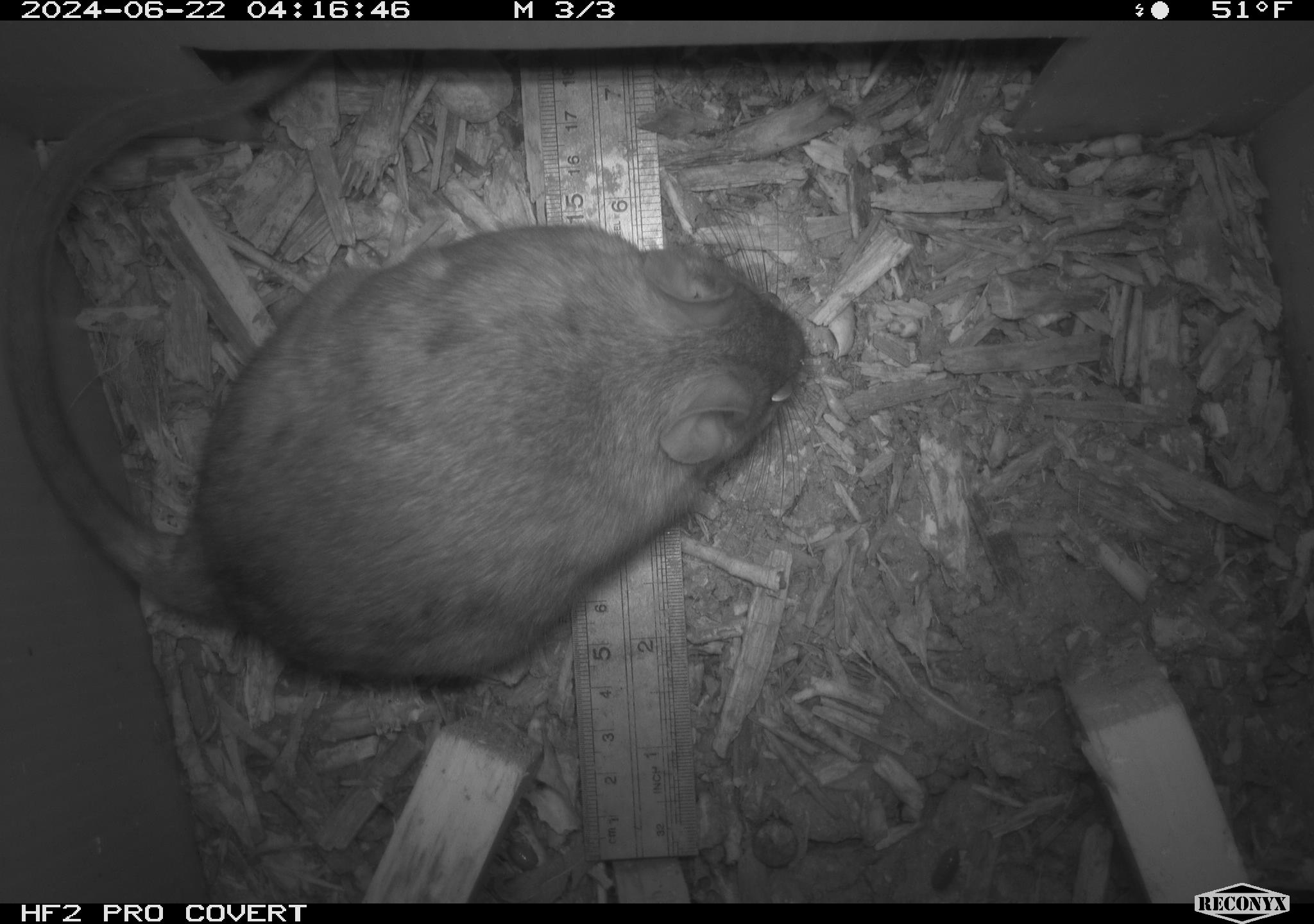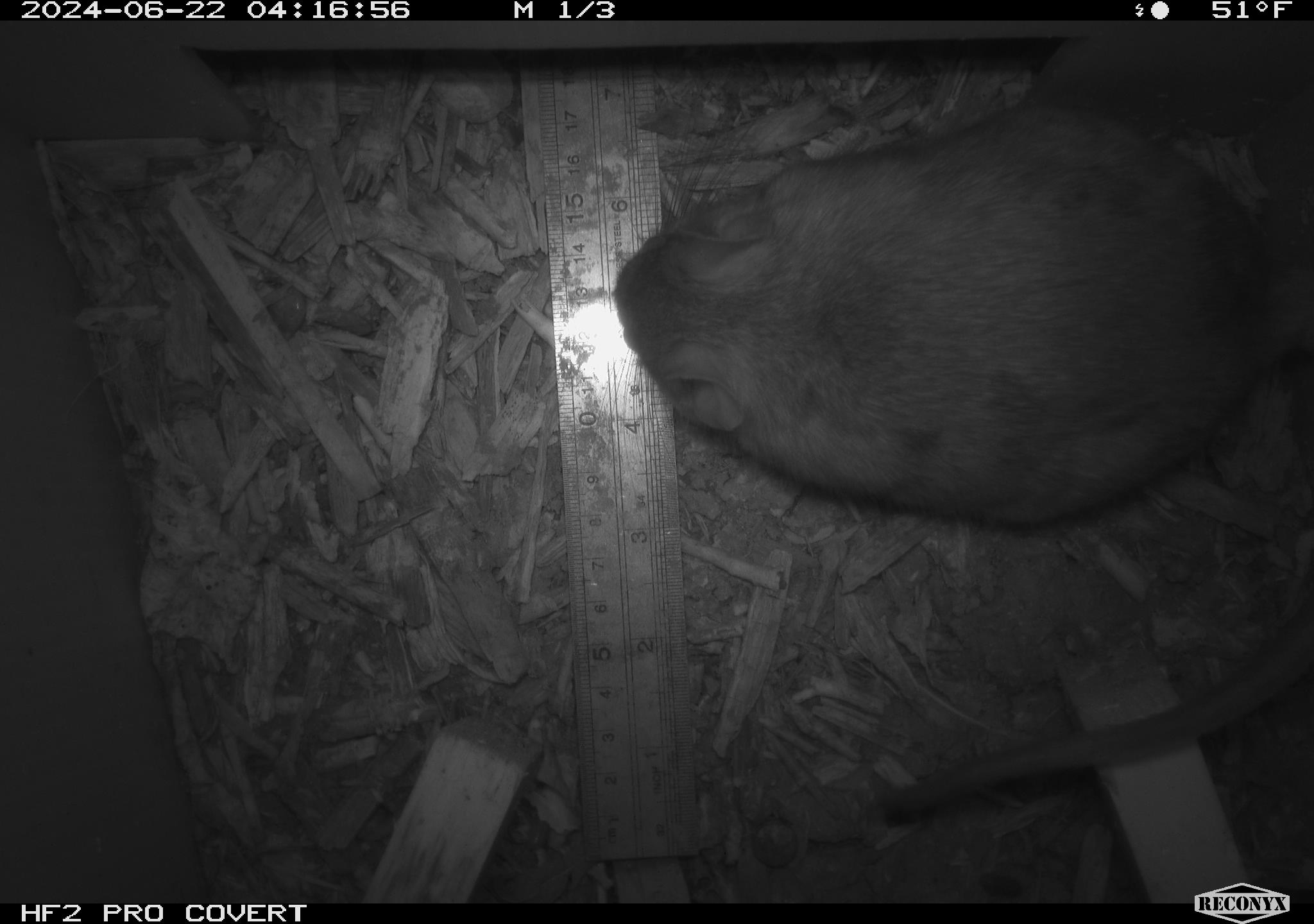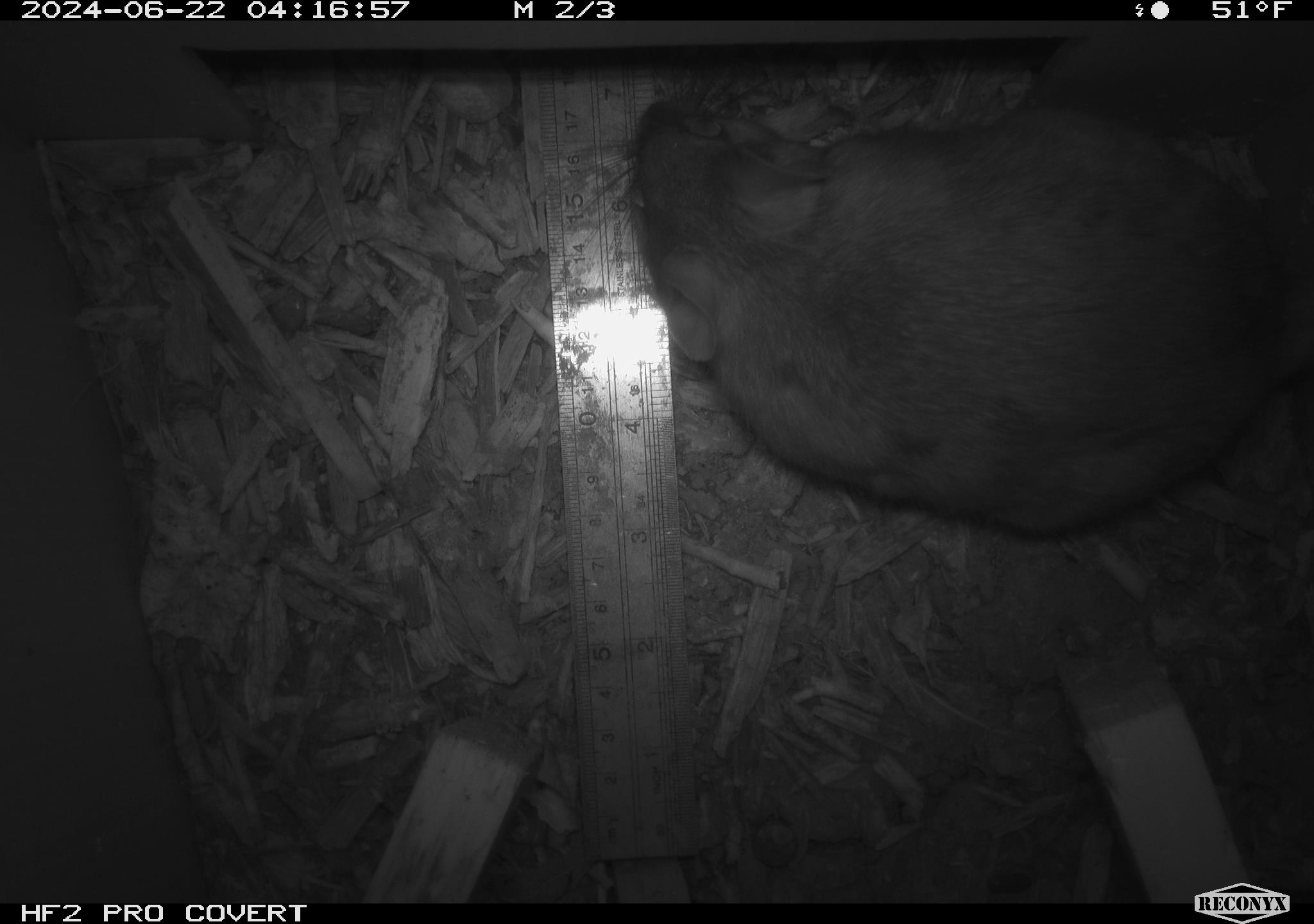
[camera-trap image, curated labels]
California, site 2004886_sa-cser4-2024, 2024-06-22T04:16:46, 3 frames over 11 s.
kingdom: Animalia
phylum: Chordata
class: Mammalia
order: Rodentia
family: Muridae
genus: Rattus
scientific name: Rattus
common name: rat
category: rattus species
Rattus species (rat) (Rattus).